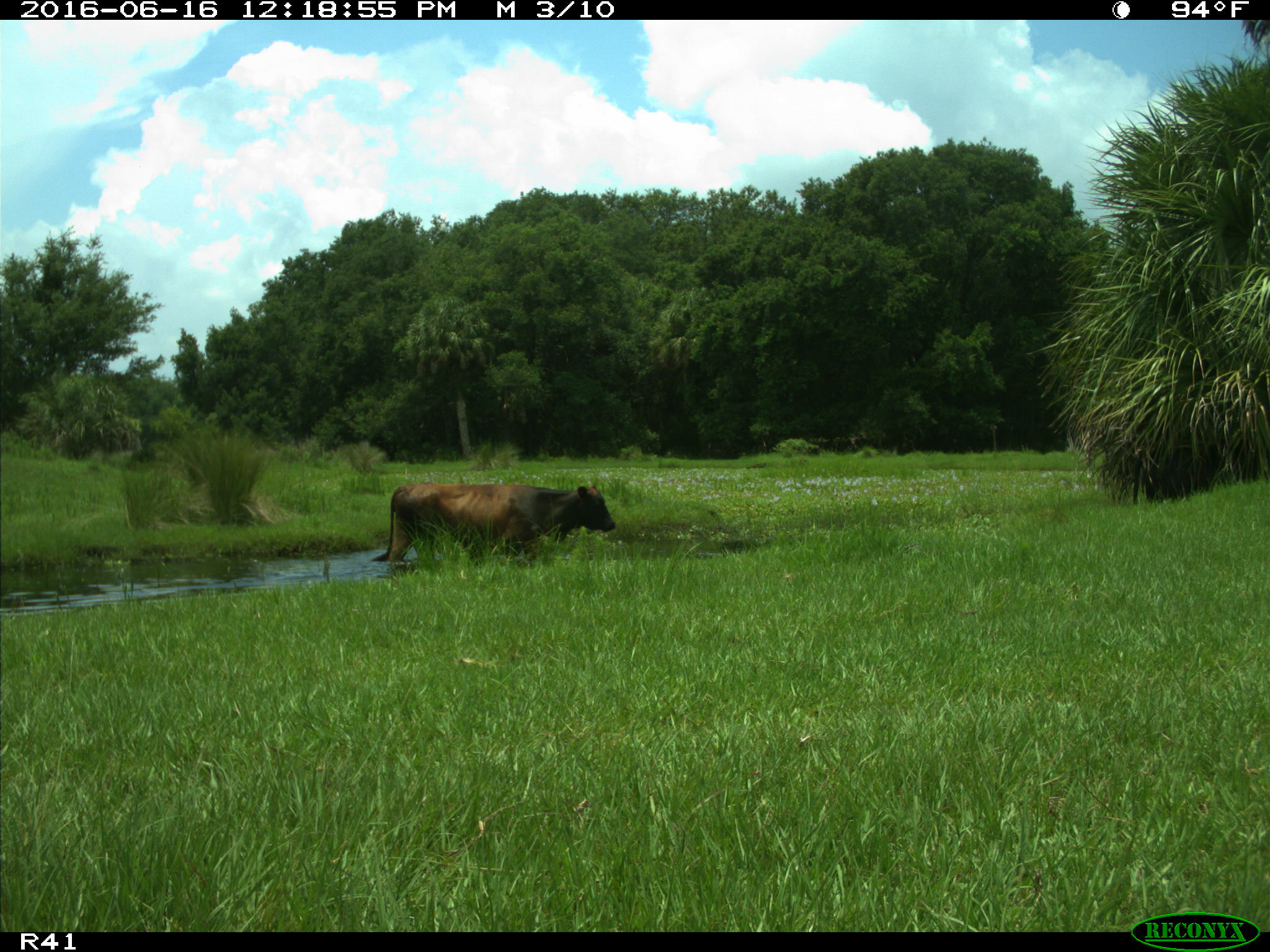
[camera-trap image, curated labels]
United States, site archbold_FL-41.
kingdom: Animalia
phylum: Chordata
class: Mammalia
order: Artiodactyla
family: Bovidae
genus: Bos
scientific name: Bos taurus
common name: domestic cow